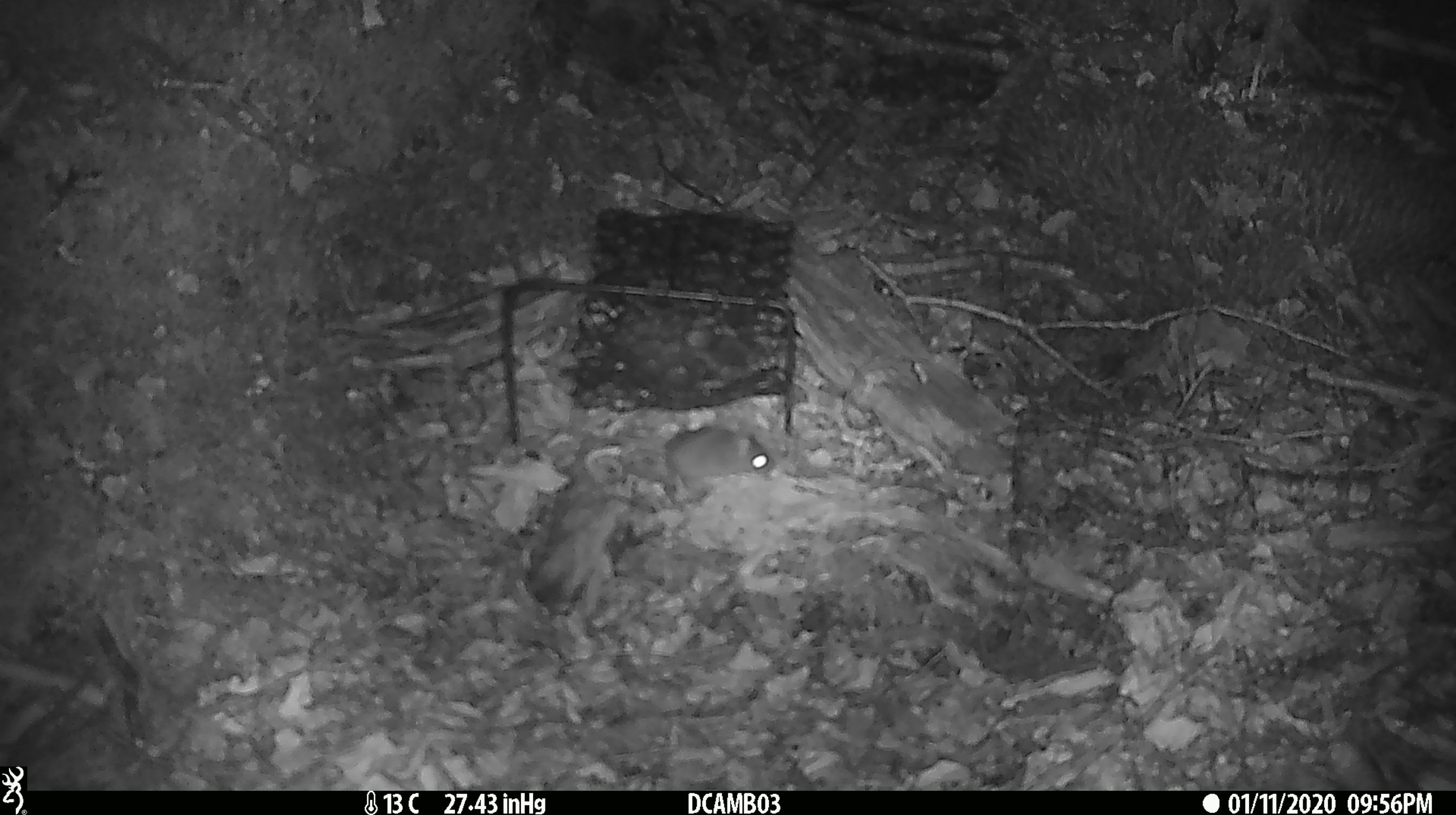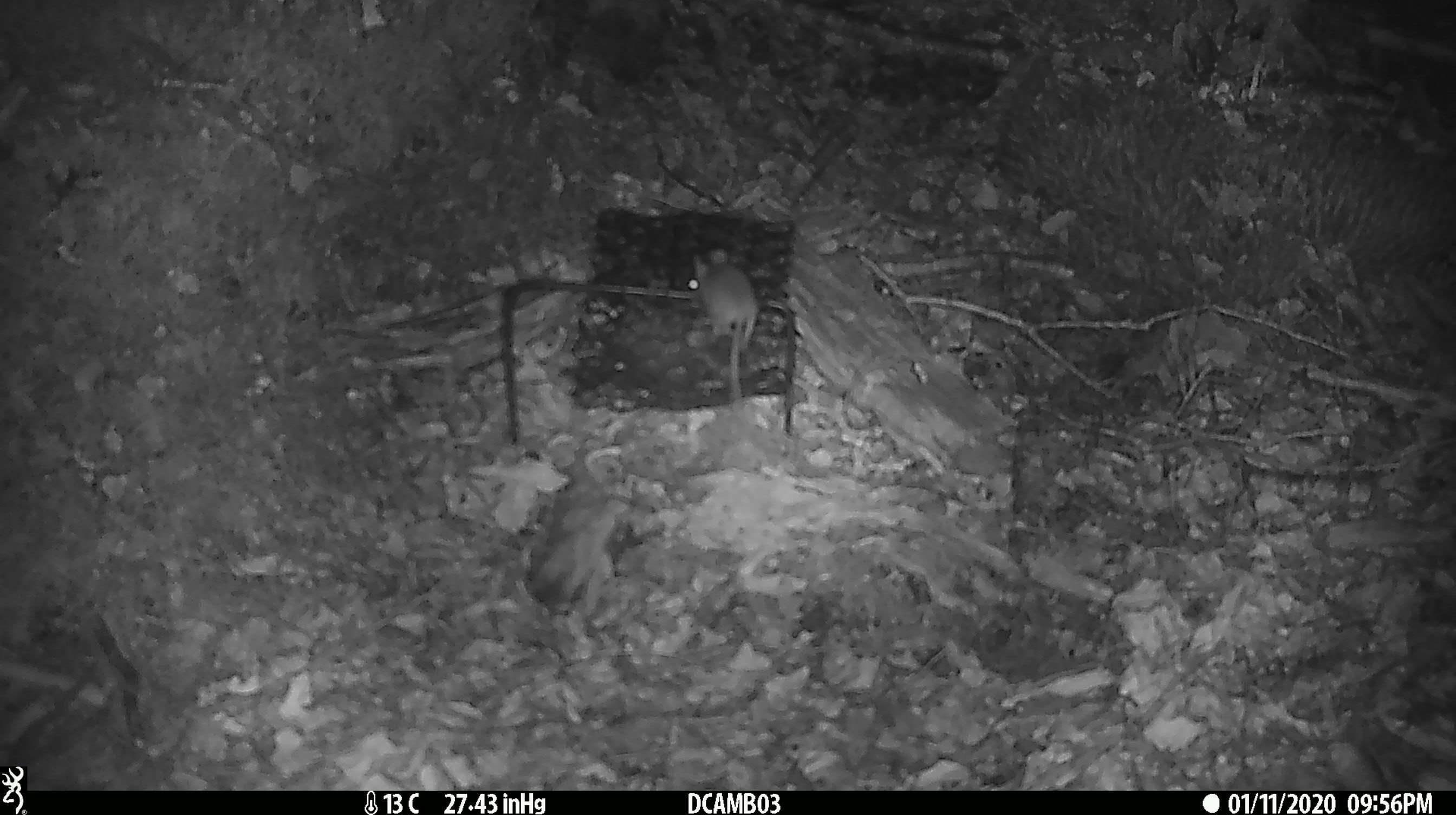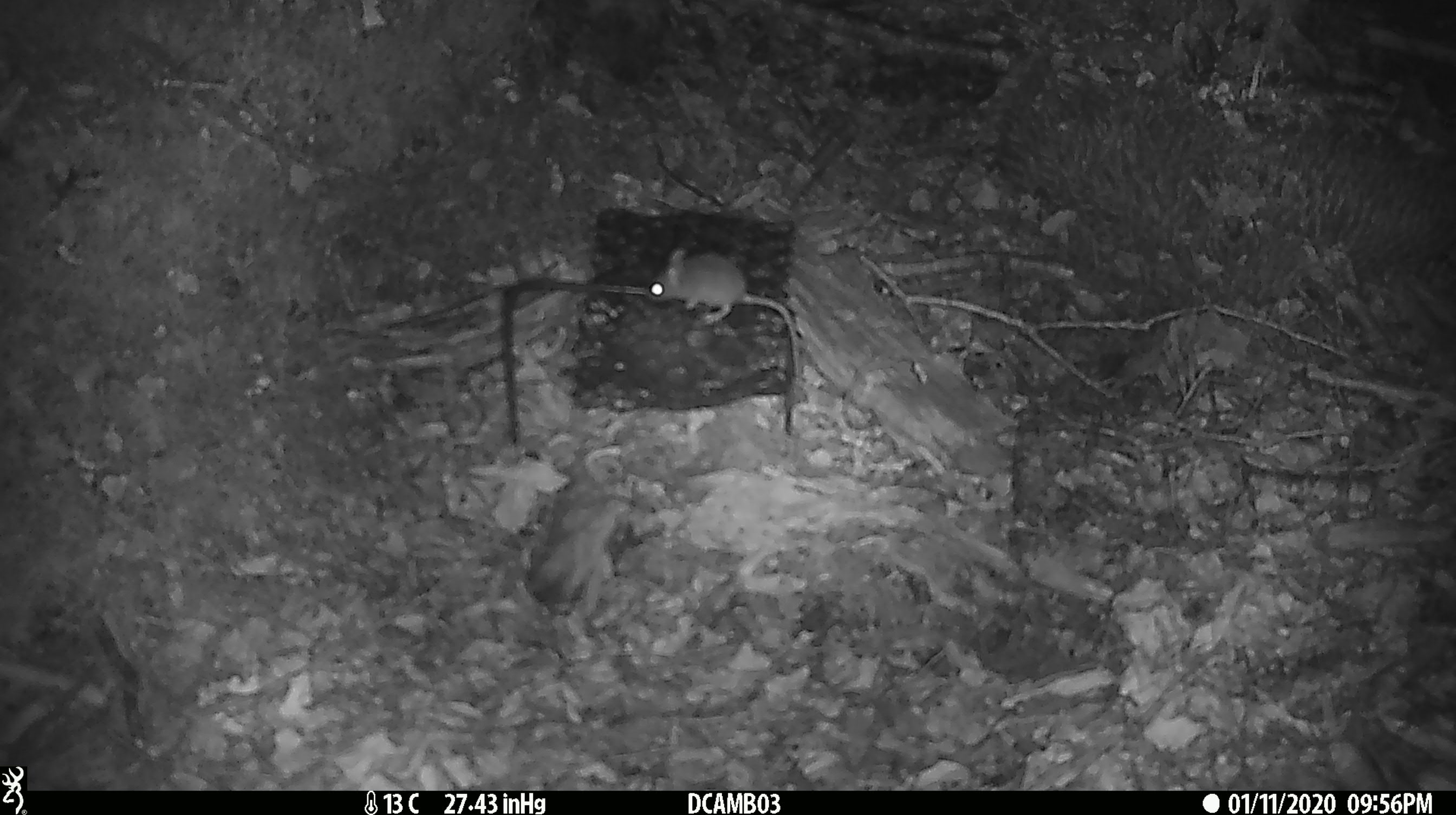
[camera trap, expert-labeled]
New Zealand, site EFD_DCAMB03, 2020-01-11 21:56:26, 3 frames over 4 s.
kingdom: Animalia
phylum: Chordata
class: Mammalia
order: Rodentia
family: Muridae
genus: Mus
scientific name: Mus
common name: mouse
Mouse (Mus).